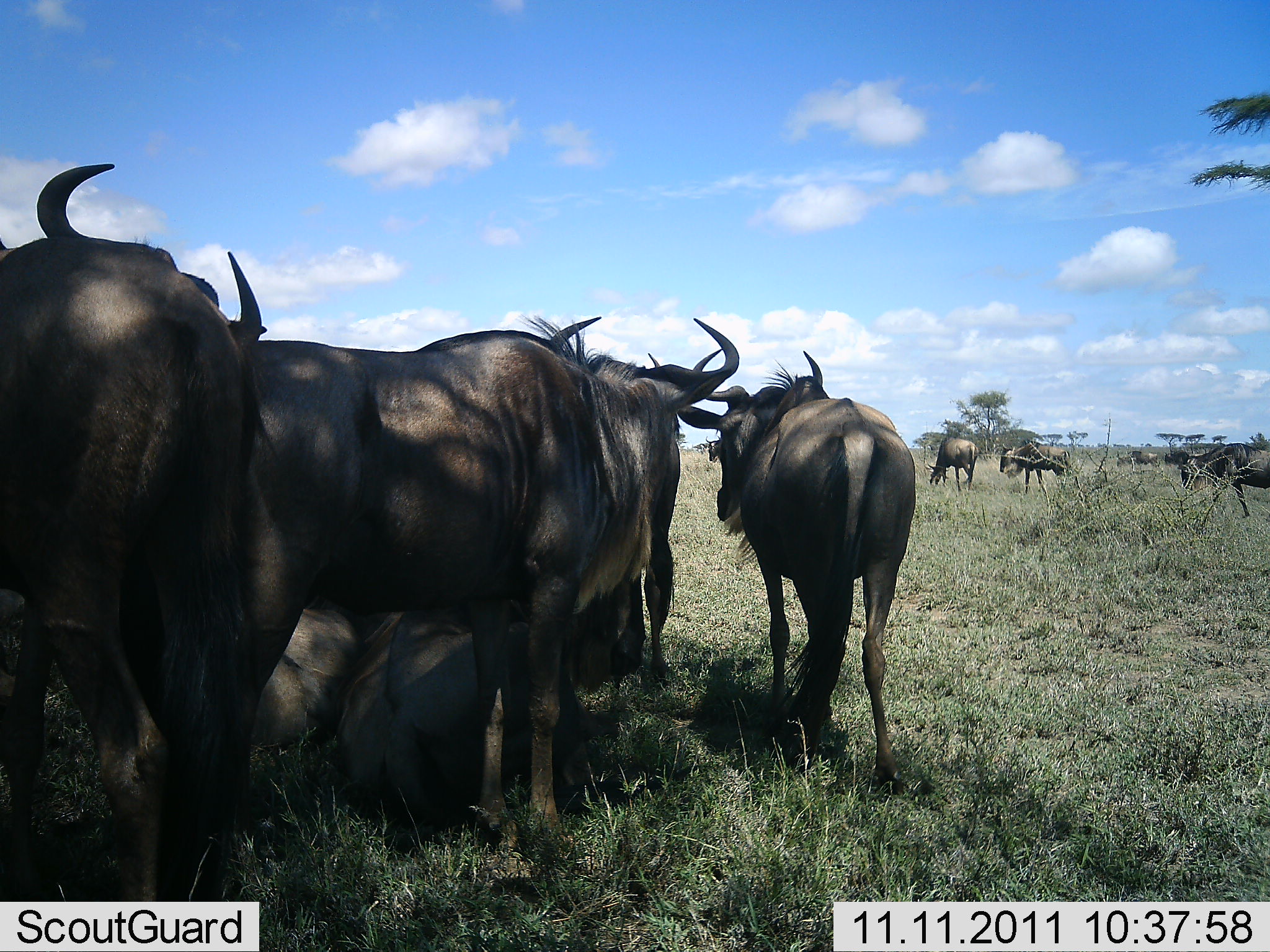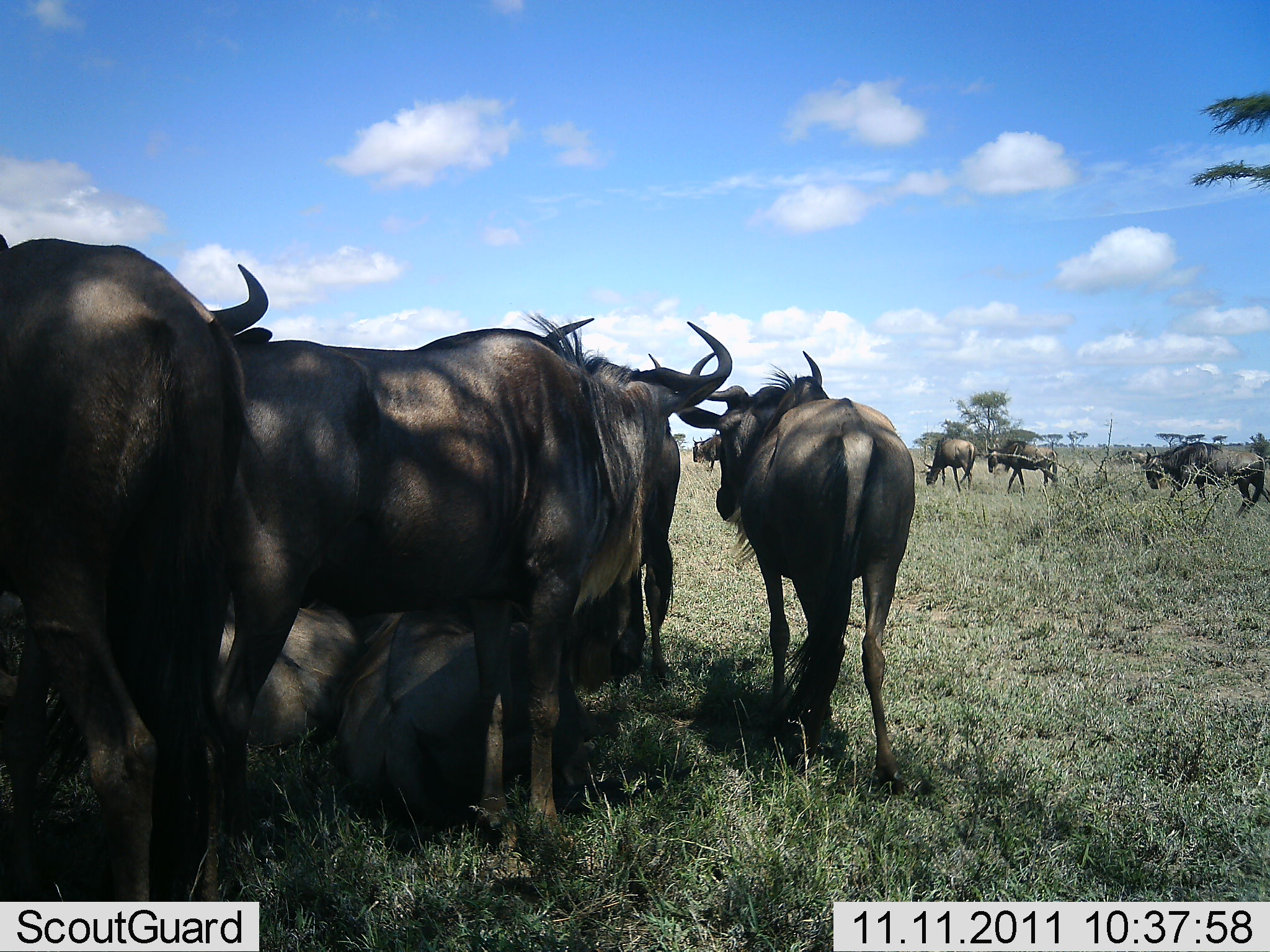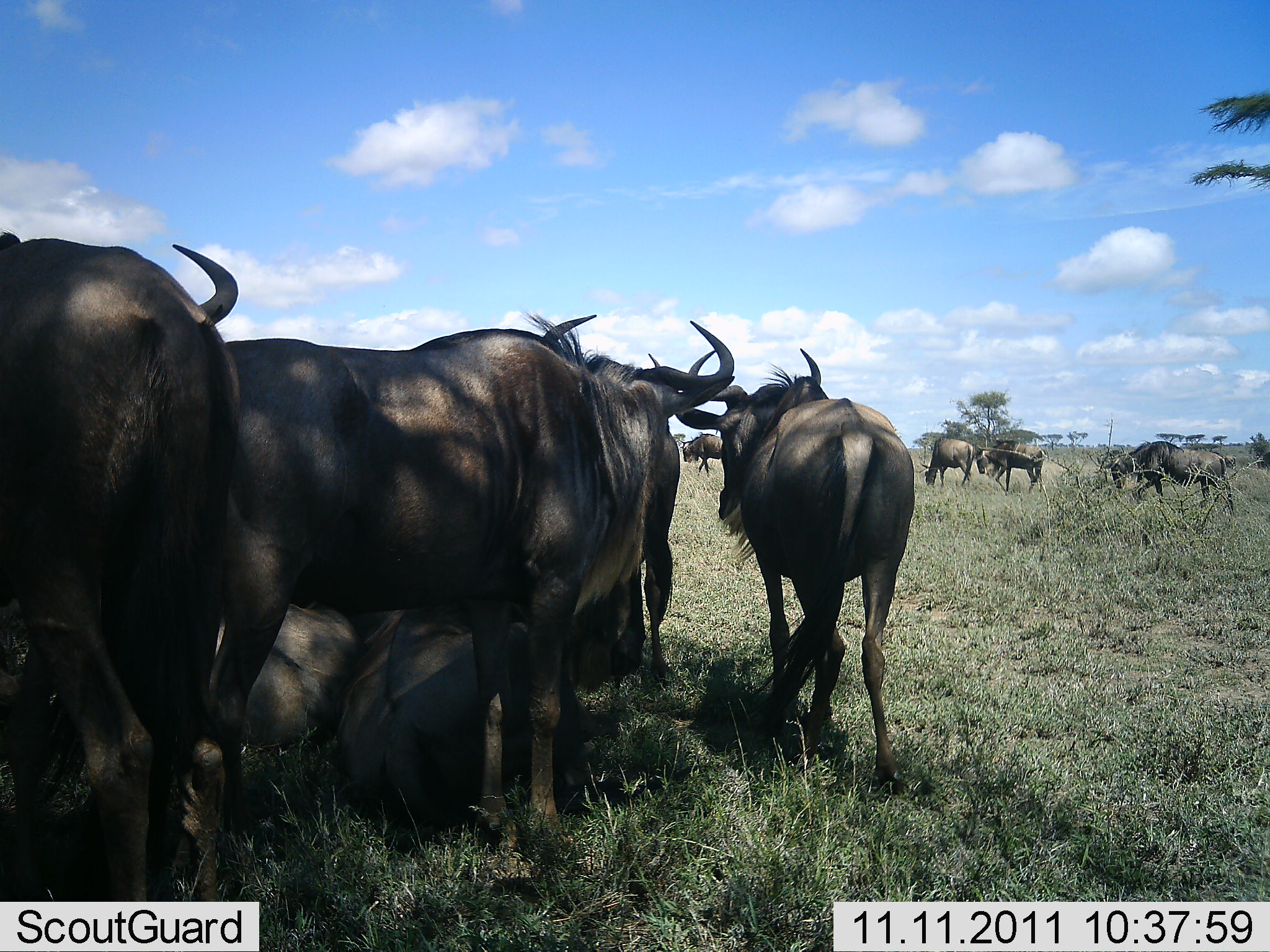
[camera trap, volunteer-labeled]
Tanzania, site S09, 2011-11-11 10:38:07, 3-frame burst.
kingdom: Animalia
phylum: Chordata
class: Mammalia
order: Artiodactyla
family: Bovidae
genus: Connochaetes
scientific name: Connochaetes taurinus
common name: blue wildebeest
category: wildebeest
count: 11-50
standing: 64%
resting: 64%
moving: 64%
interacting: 0%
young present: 9%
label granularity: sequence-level